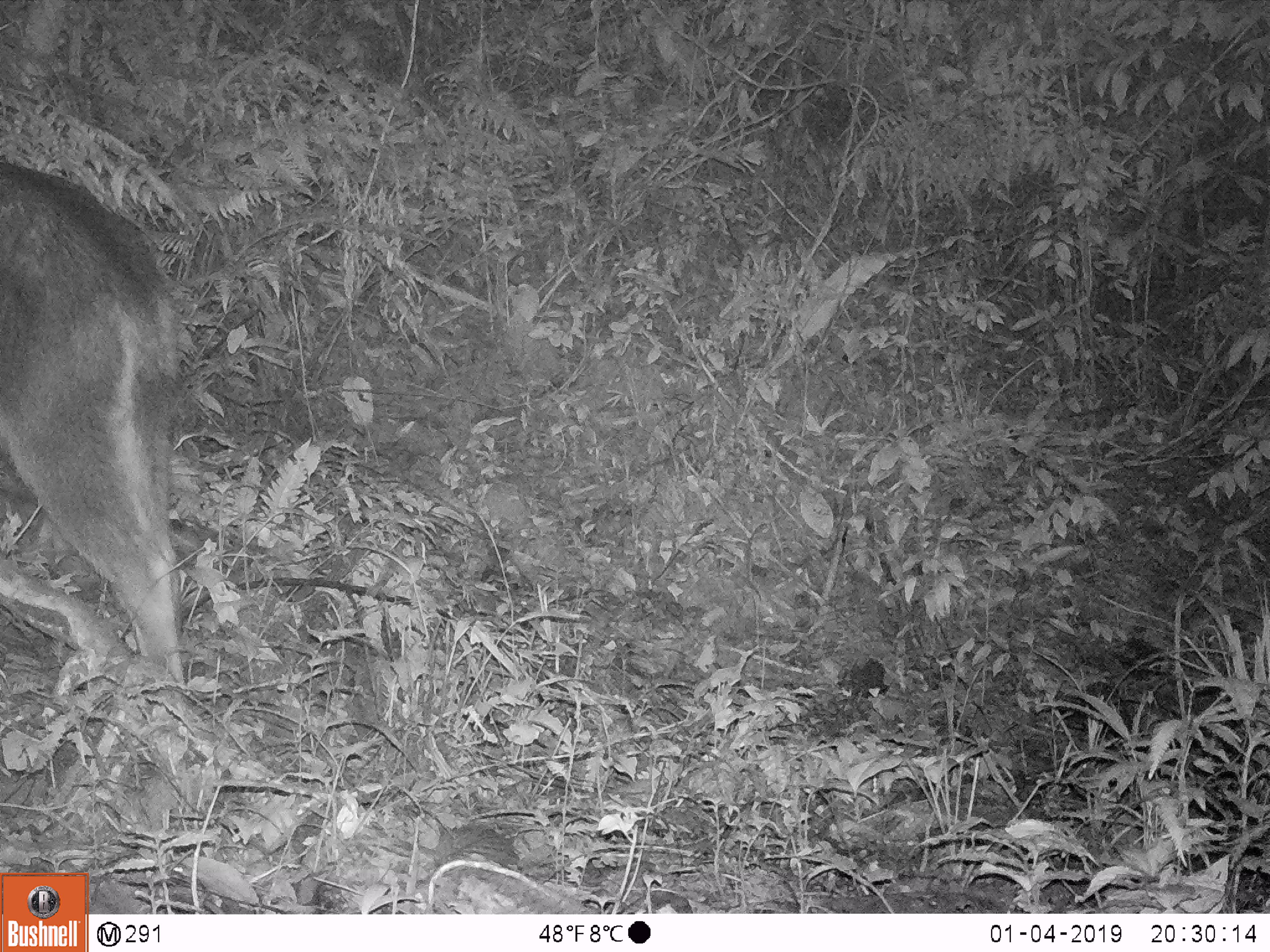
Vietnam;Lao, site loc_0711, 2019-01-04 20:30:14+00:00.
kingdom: Animalia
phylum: Chordata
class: Mammalia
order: Artiodactyla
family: Bovidae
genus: Capricornis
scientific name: Capricornis sumatraensis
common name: chinese serow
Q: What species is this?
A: Chinese serow (Capricornis sumatraensis).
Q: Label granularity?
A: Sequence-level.